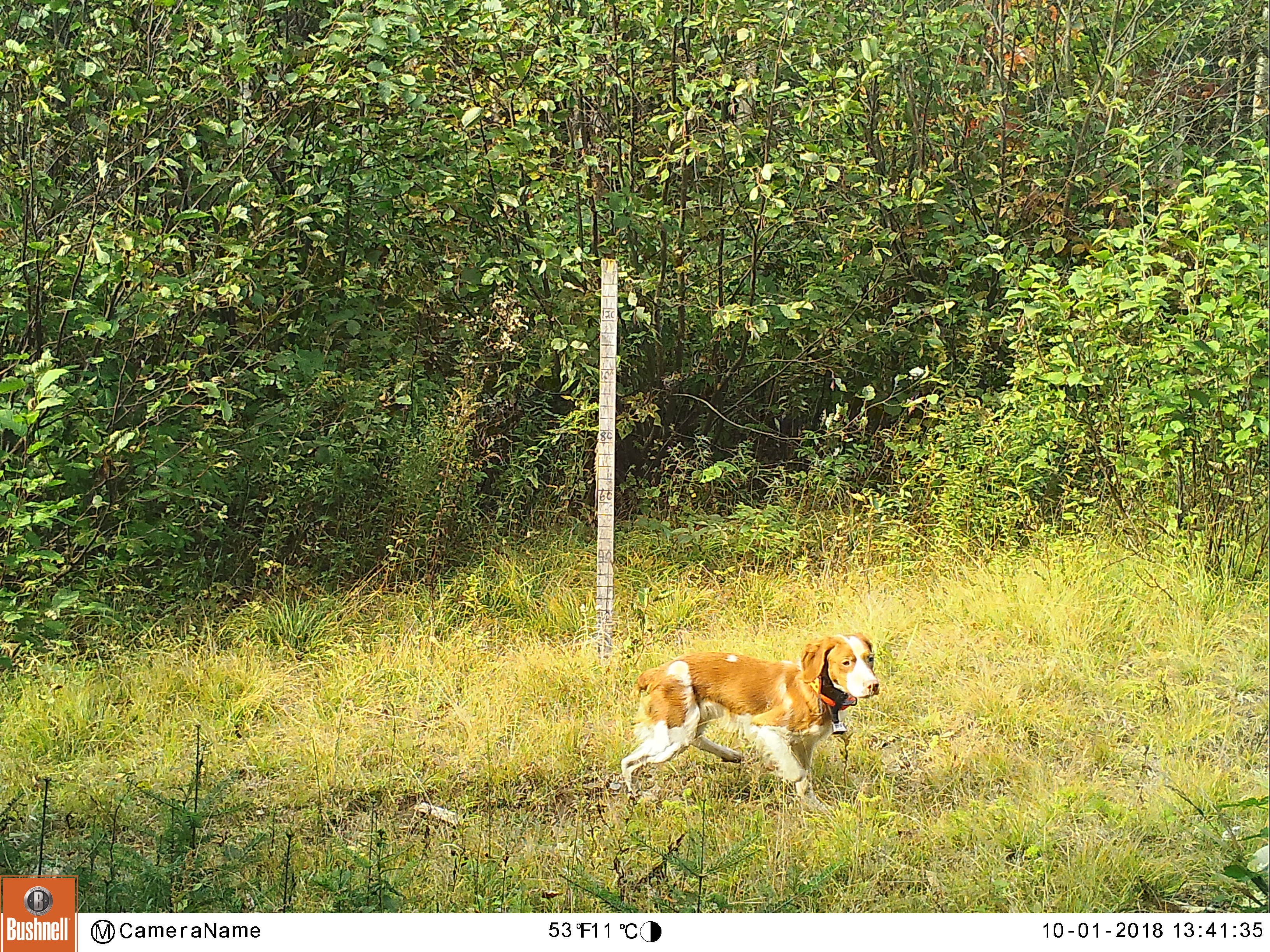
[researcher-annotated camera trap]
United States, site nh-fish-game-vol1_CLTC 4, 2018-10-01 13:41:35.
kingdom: Animalia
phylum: Chordata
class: Mammalia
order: Carnivora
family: Canidae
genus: Canis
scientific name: Canis familiaris familiaris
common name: domestic dog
Domestic dog (Canis familiaris familiaris).